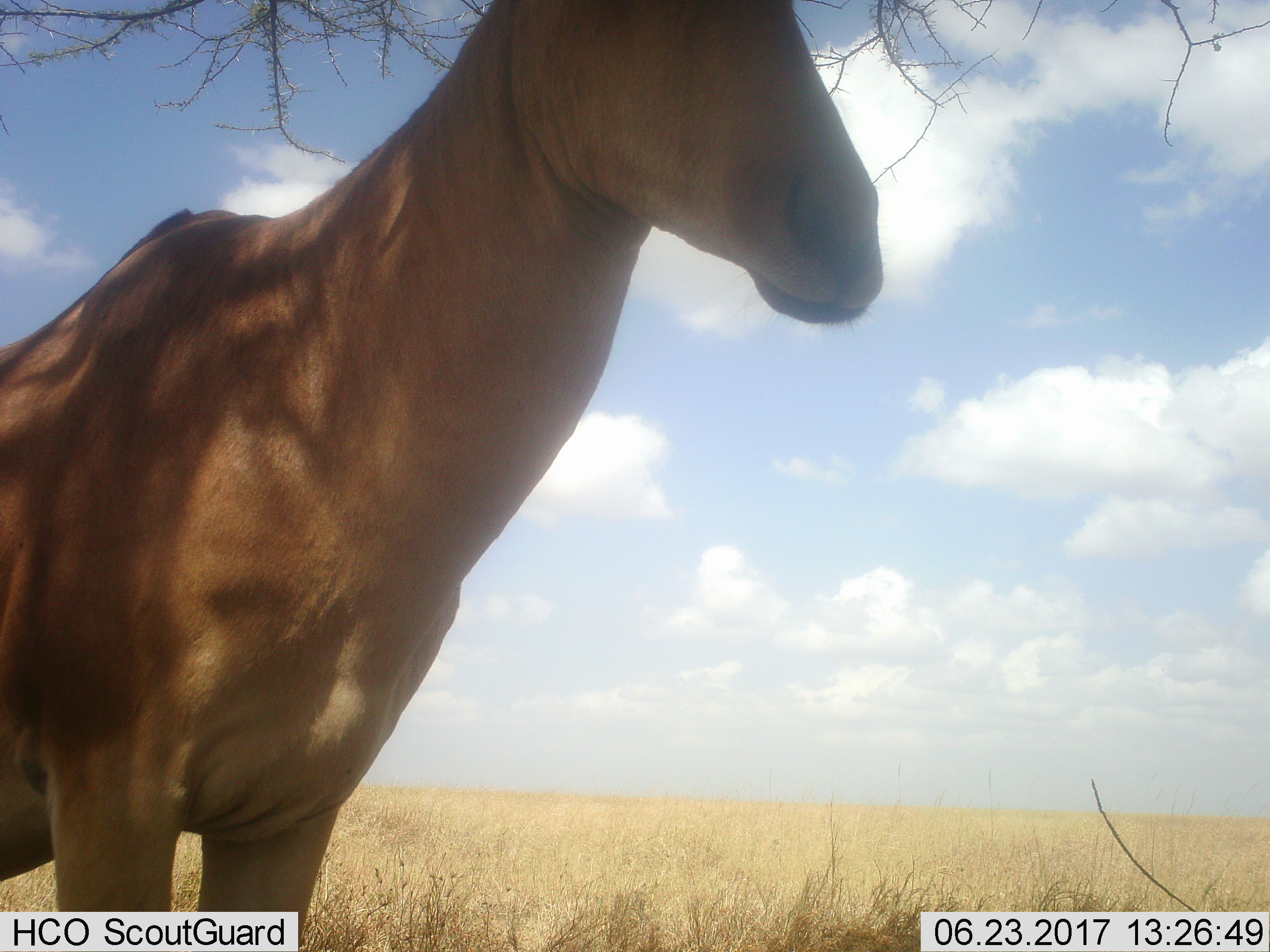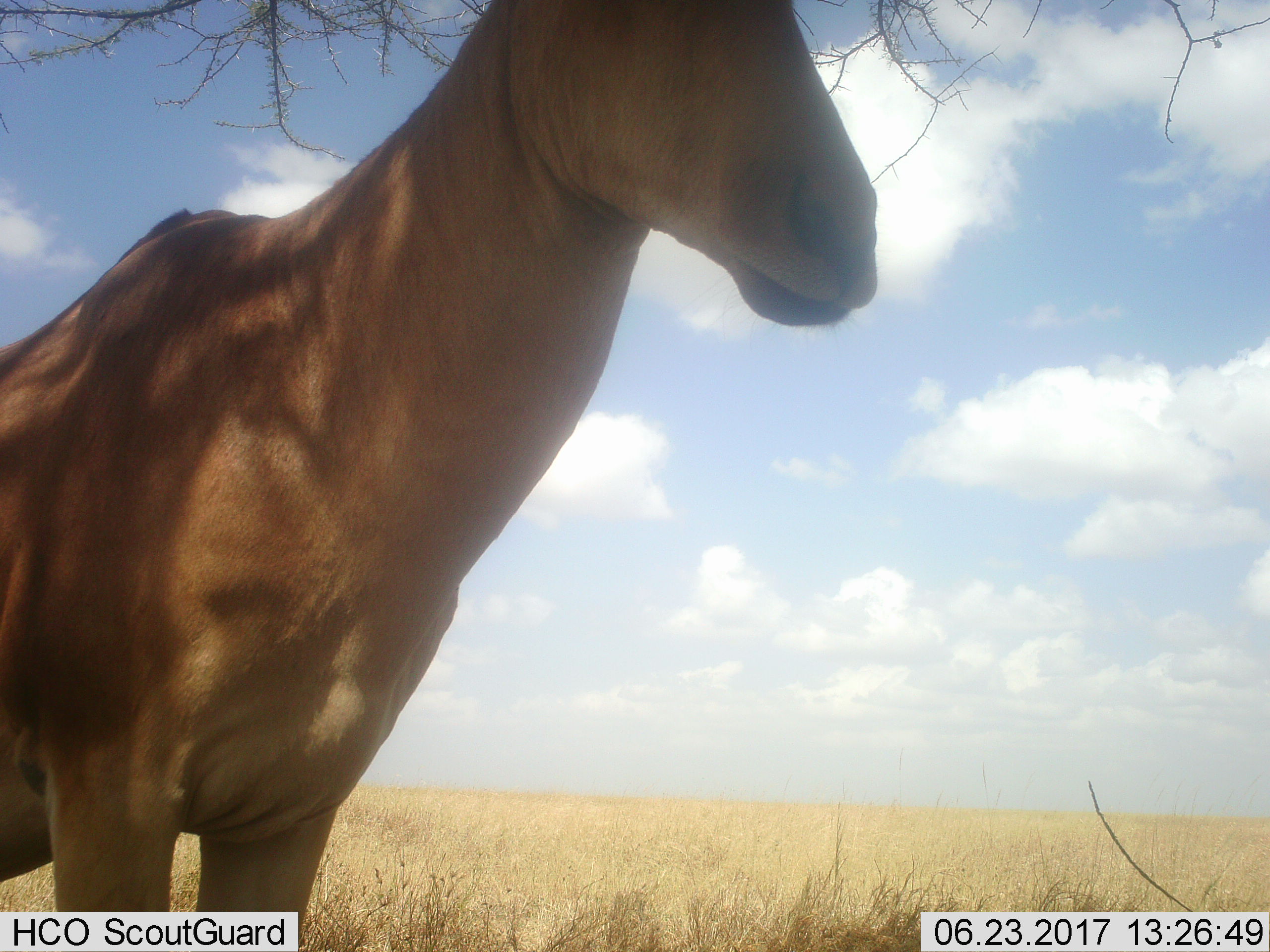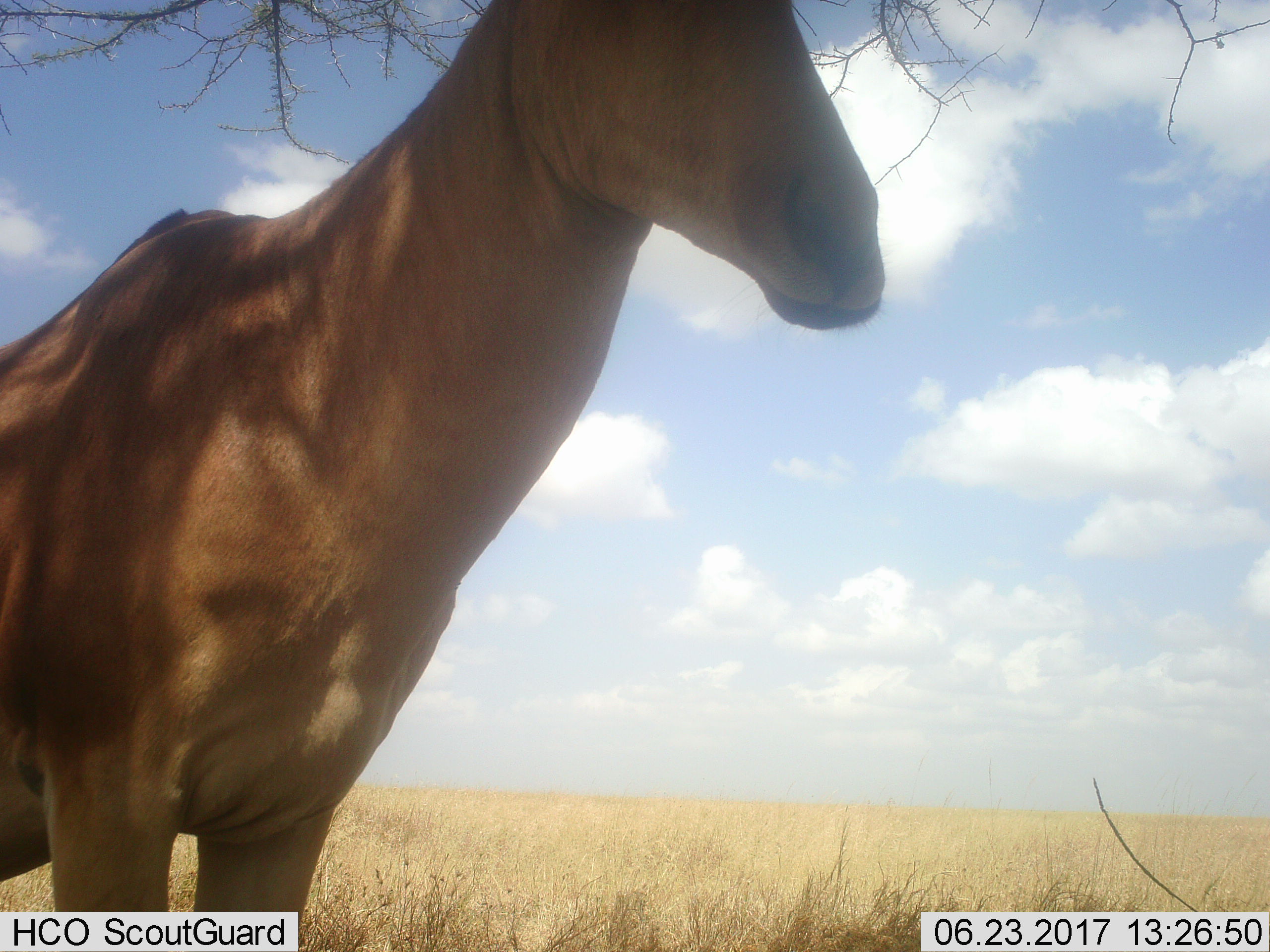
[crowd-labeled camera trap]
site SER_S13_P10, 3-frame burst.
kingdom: Animalia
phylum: Chordata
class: Mammalia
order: Artiodactyla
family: Bovidae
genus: Alcelaphus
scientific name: Alcelaphus buselaphus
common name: hartebeest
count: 1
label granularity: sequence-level